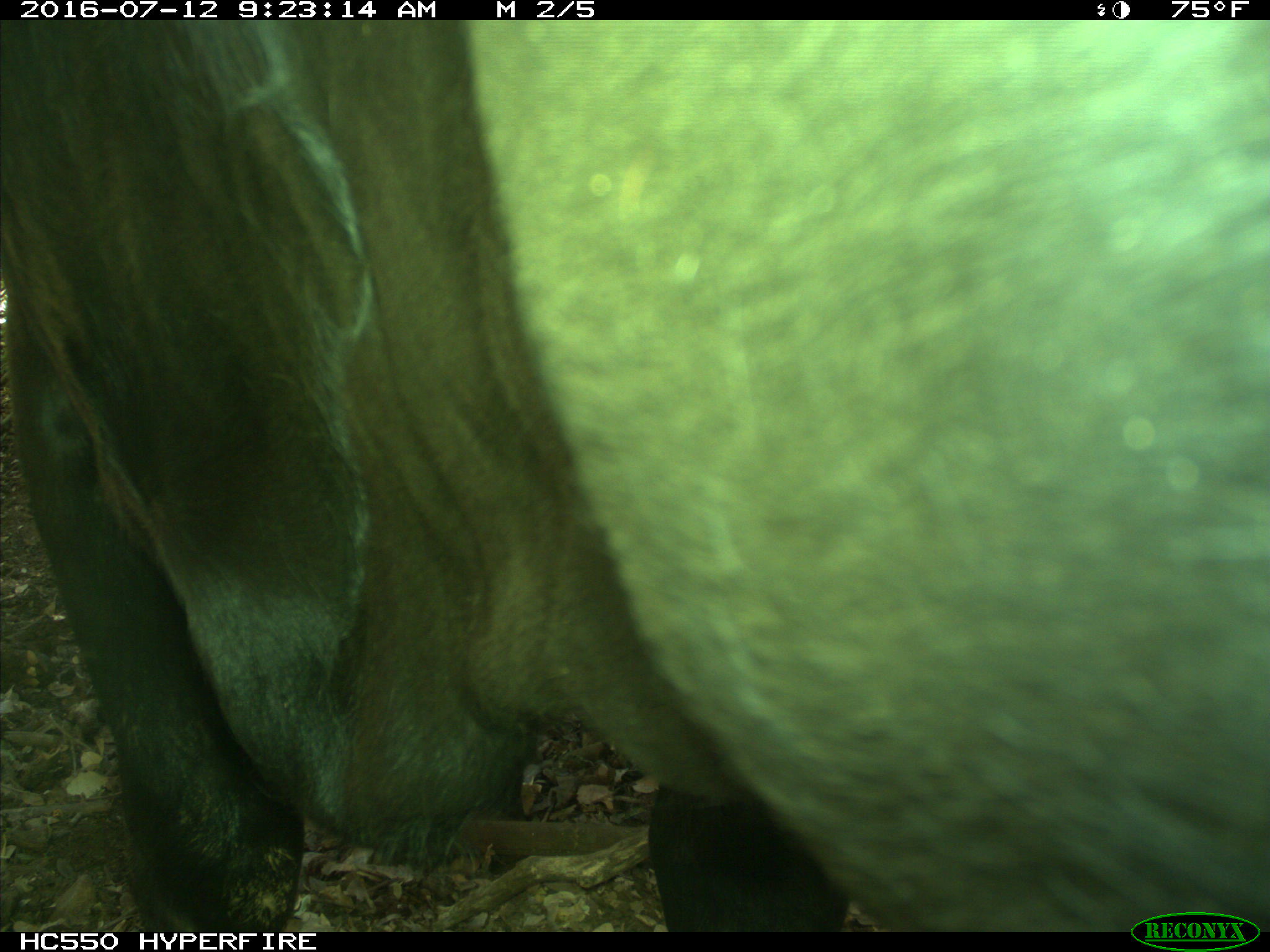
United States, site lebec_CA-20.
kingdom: Animalia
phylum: Chordata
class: Mammalia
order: Artiodactyla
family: Bovidae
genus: Bos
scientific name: Bos taurus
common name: domestic cow